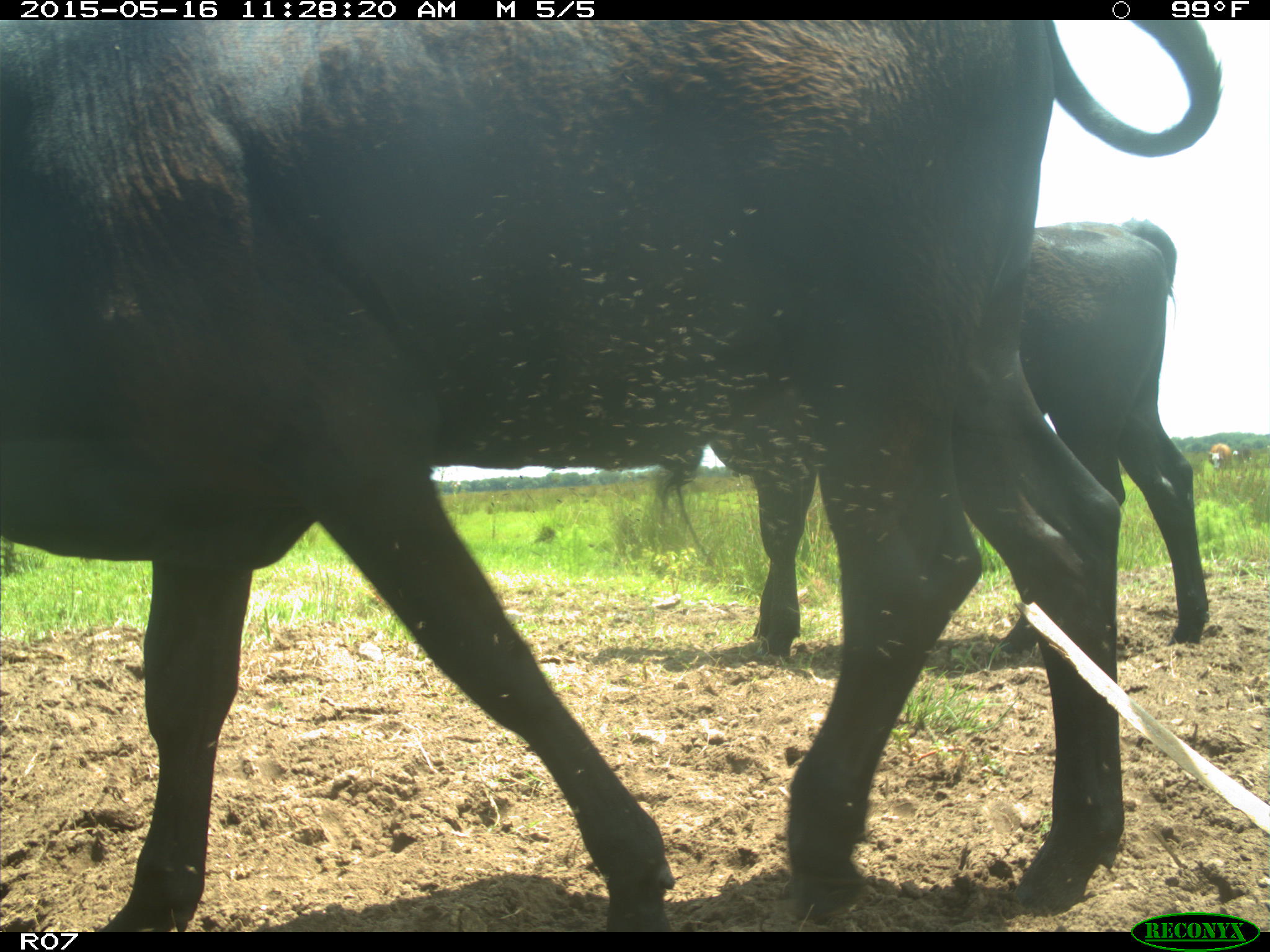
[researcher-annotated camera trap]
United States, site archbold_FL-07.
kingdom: Animalia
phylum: Chordata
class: Mammalia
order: Artiodactyla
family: Bovidae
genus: Bos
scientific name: Bos taurus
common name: domestic cow